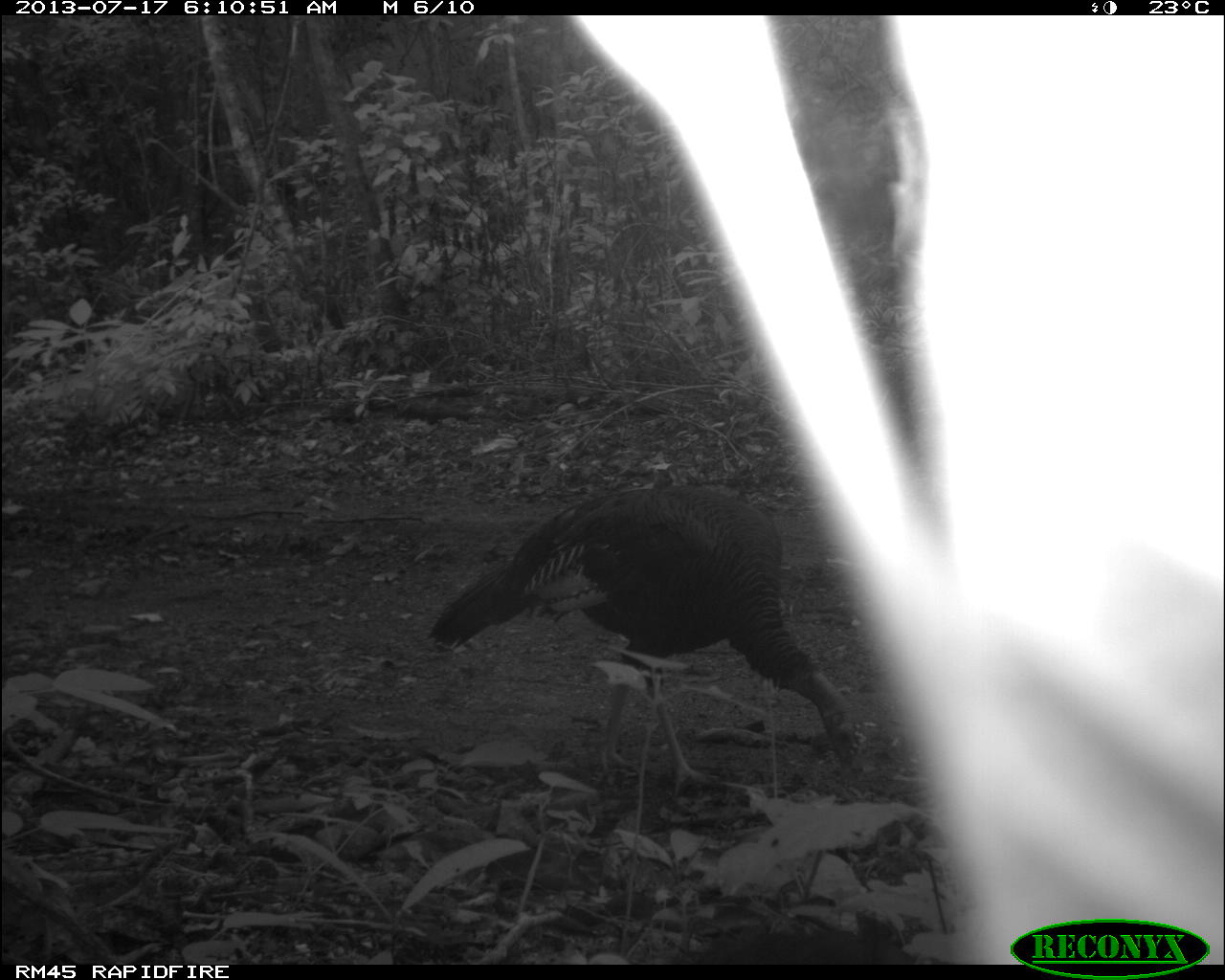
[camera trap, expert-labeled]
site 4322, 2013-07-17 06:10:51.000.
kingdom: Animalia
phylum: Chordata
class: Aves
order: Galliformes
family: Phasianidae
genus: Meleagris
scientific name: Meleagris ocellata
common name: ocellated turkey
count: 1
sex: female